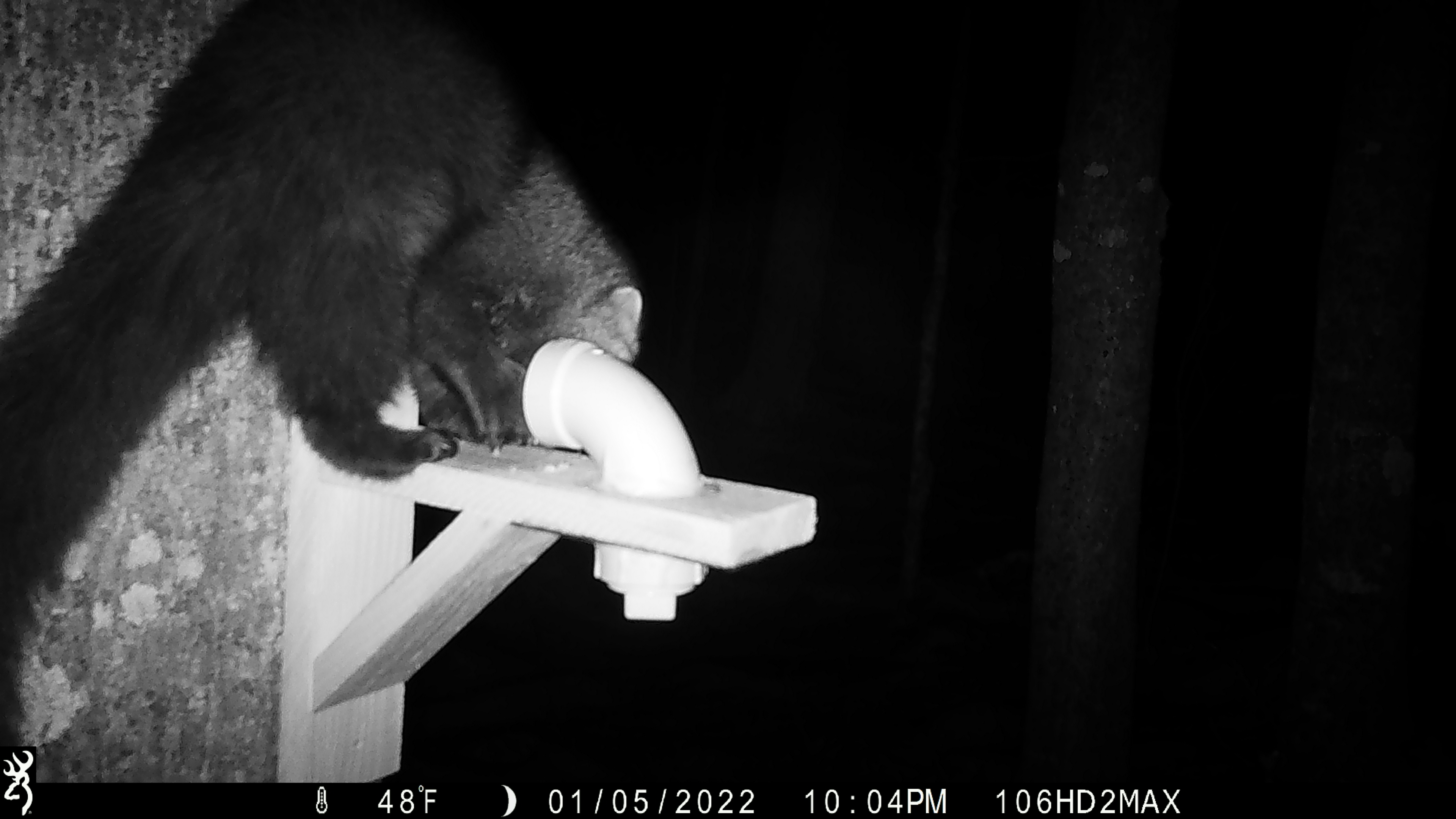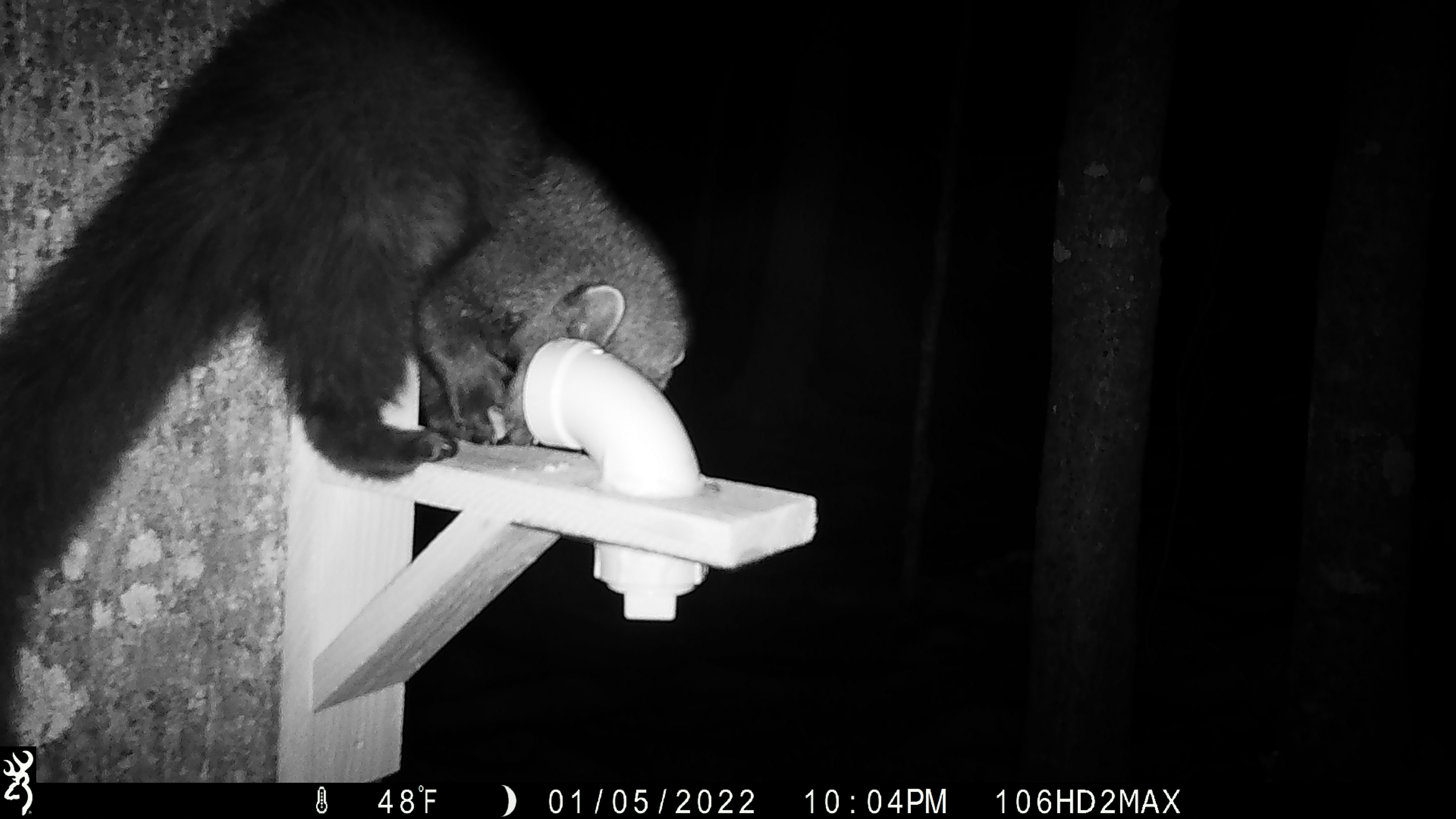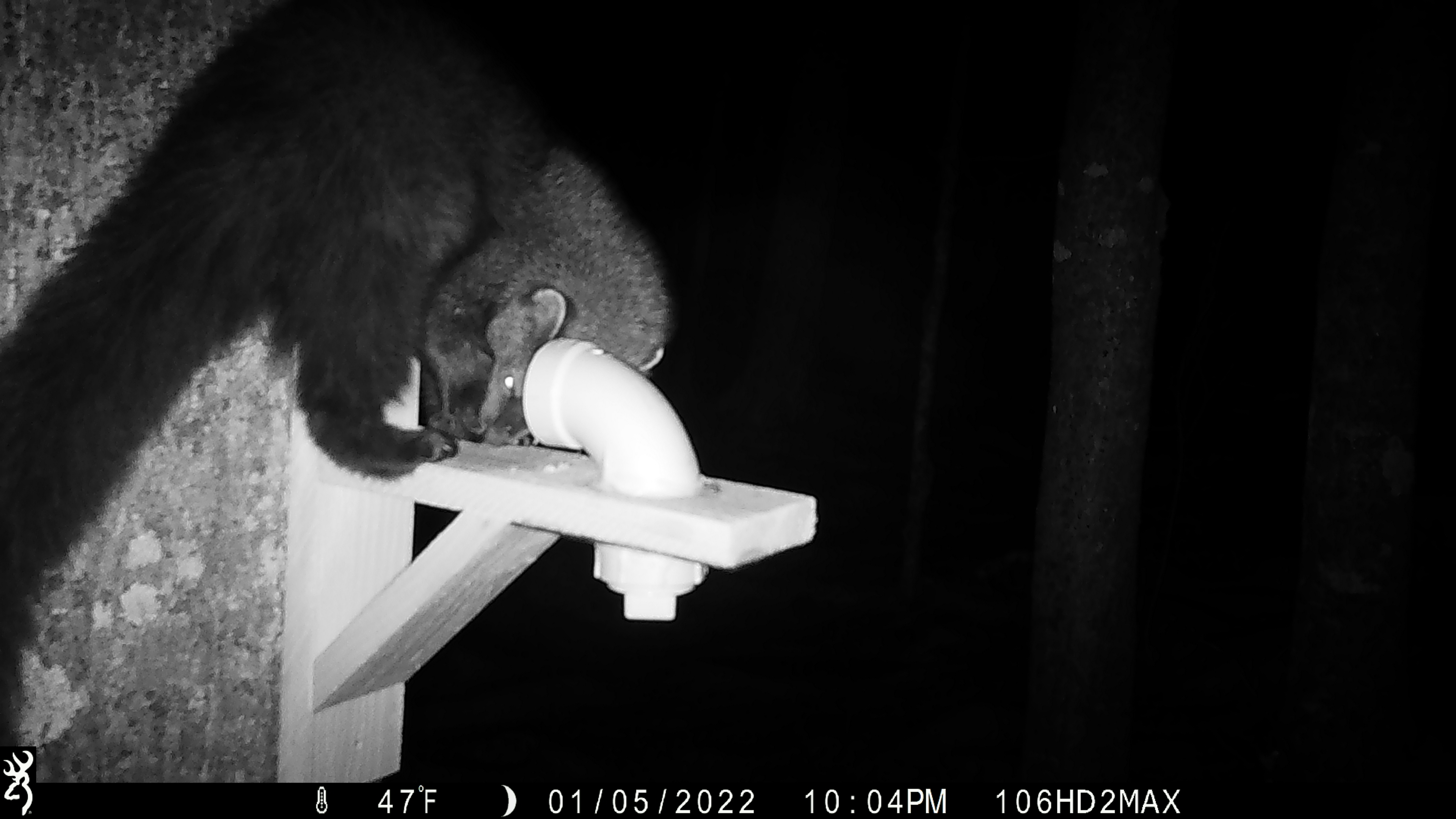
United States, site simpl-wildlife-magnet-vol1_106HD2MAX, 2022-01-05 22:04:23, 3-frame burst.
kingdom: Animalia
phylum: Chordata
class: Mammalia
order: Carnivora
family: Mustelidae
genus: Pekania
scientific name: Pekania pennanti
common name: fisher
Fisher (Pekania pennanti).